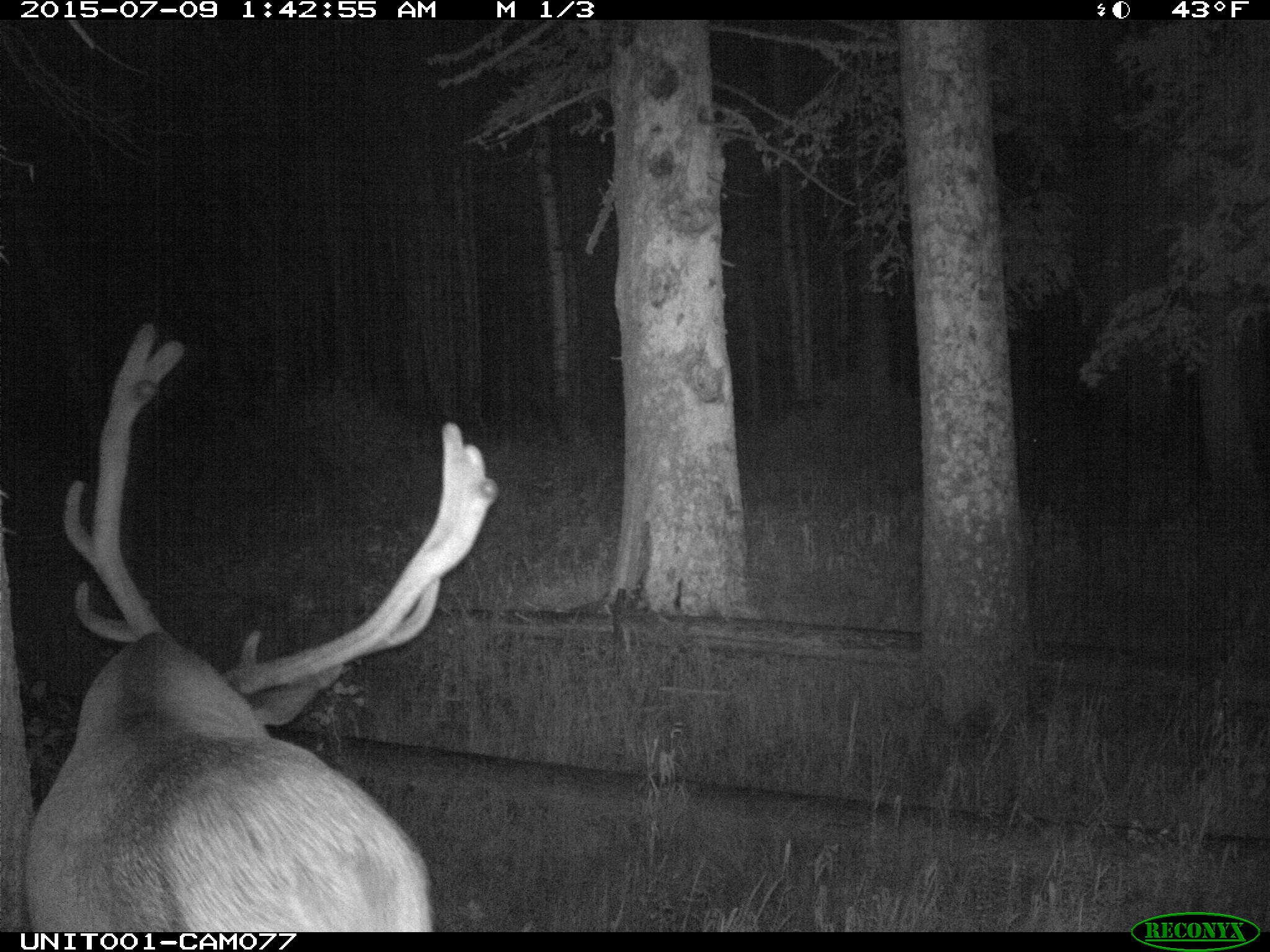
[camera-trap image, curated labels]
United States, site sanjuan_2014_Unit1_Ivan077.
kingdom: Animalia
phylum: Chordata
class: Mammalia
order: Artiodactyla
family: Cervidae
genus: Cervus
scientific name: Cervus elaphus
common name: red deer